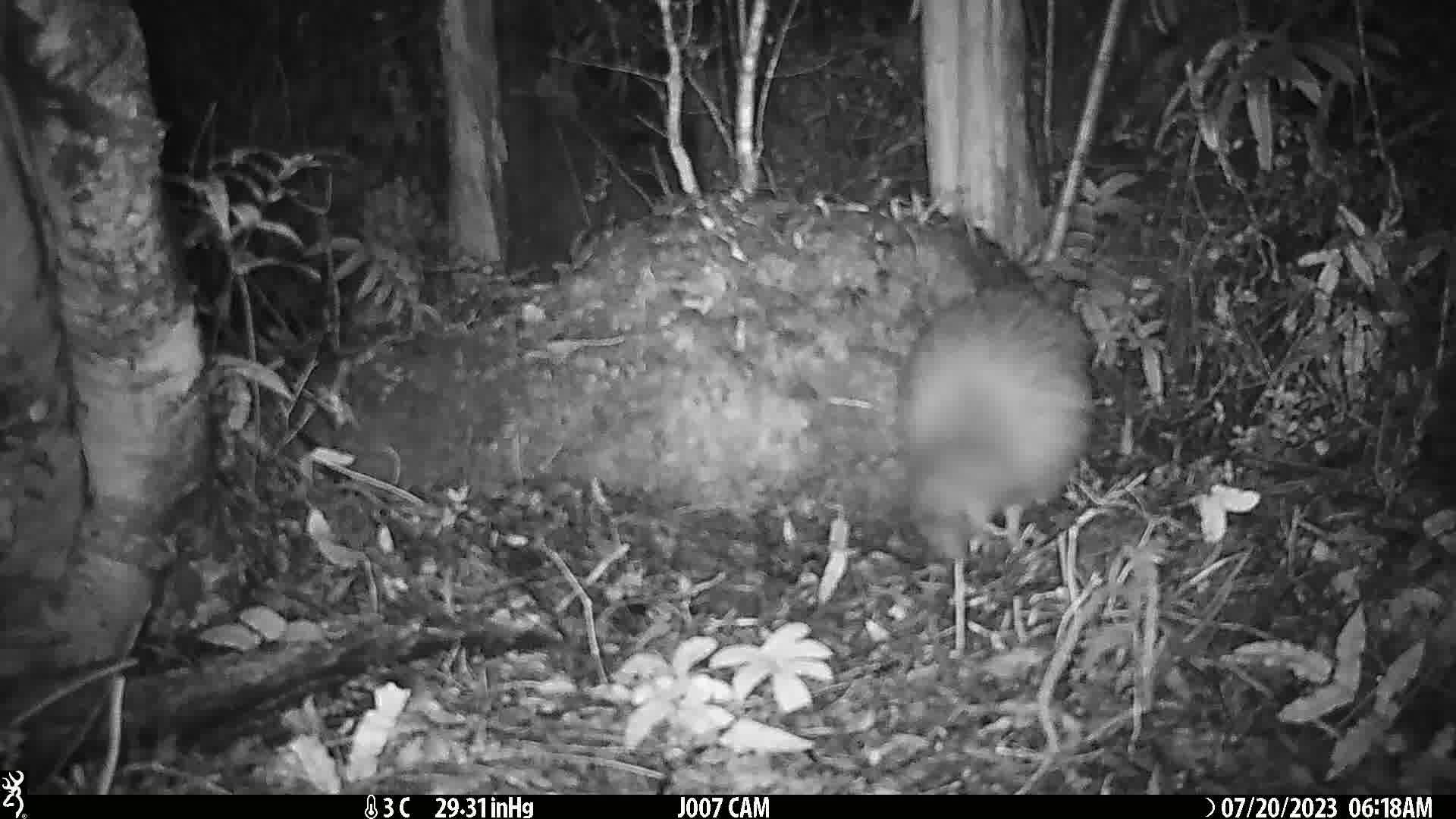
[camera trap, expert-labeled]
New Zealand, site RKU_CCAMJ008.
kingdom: Animalia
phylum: Chordata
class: Aves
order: Apterygiformes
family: Apterygidae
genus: Apteryx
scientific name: Apteryx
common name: kiwi